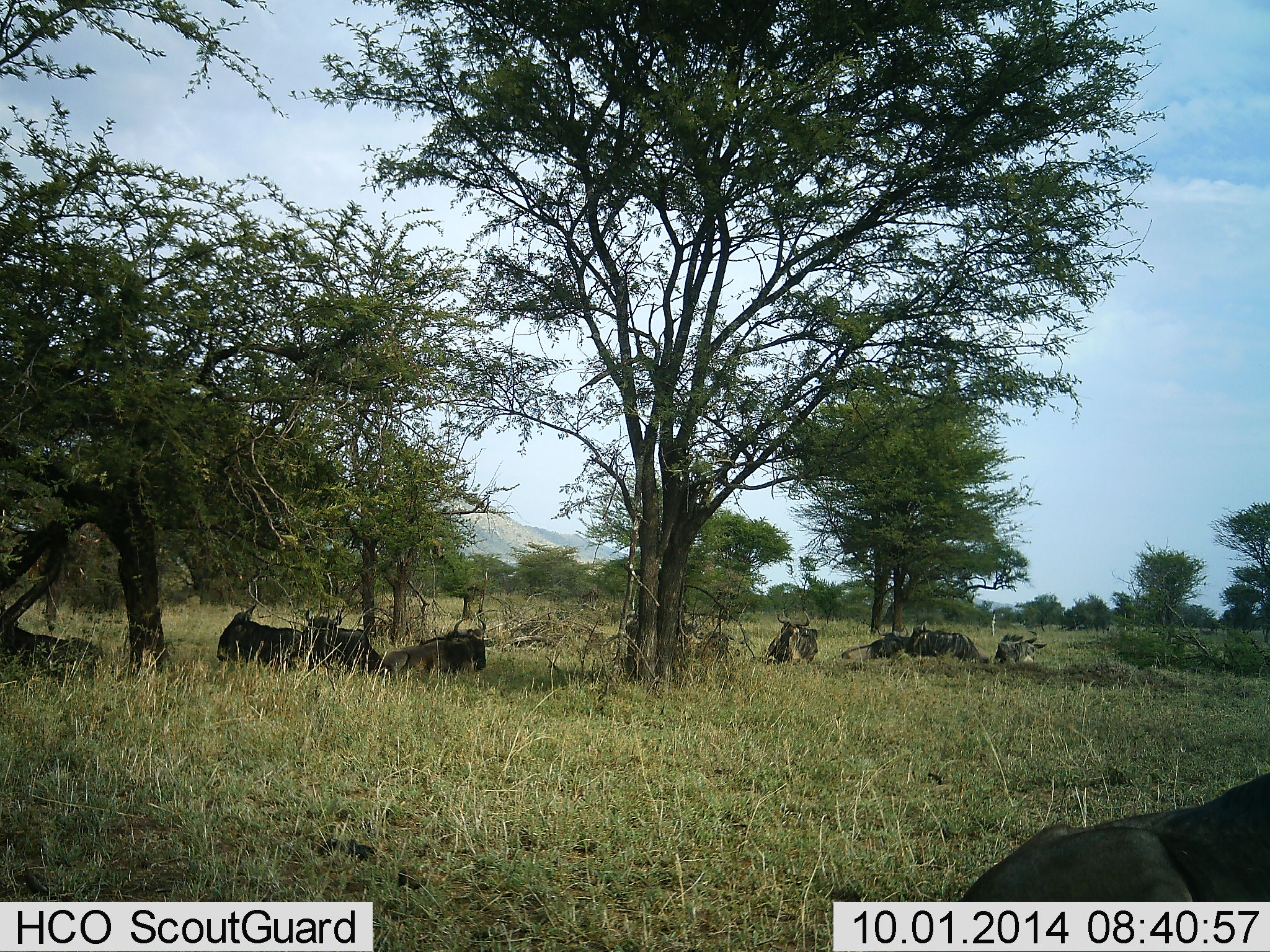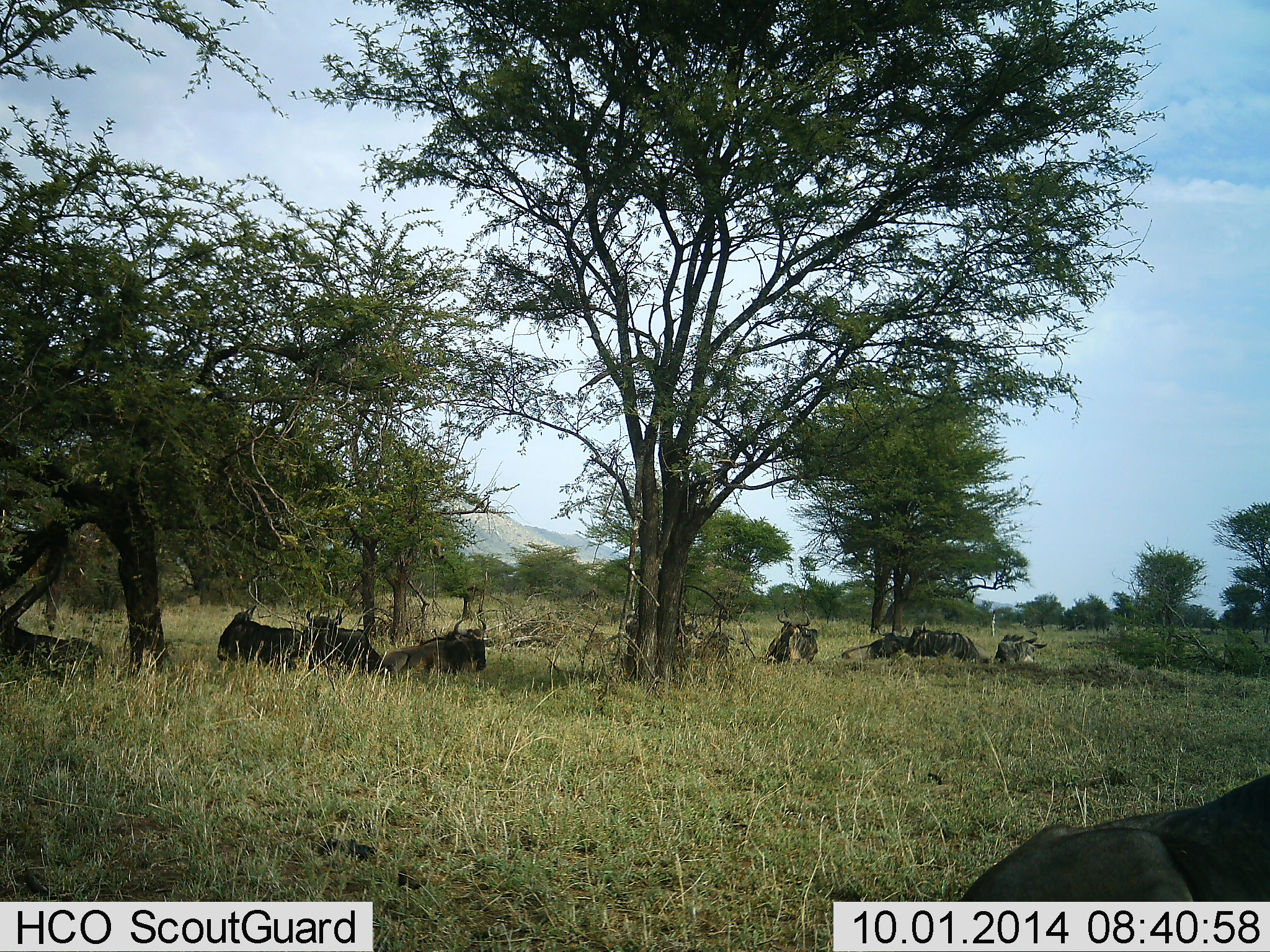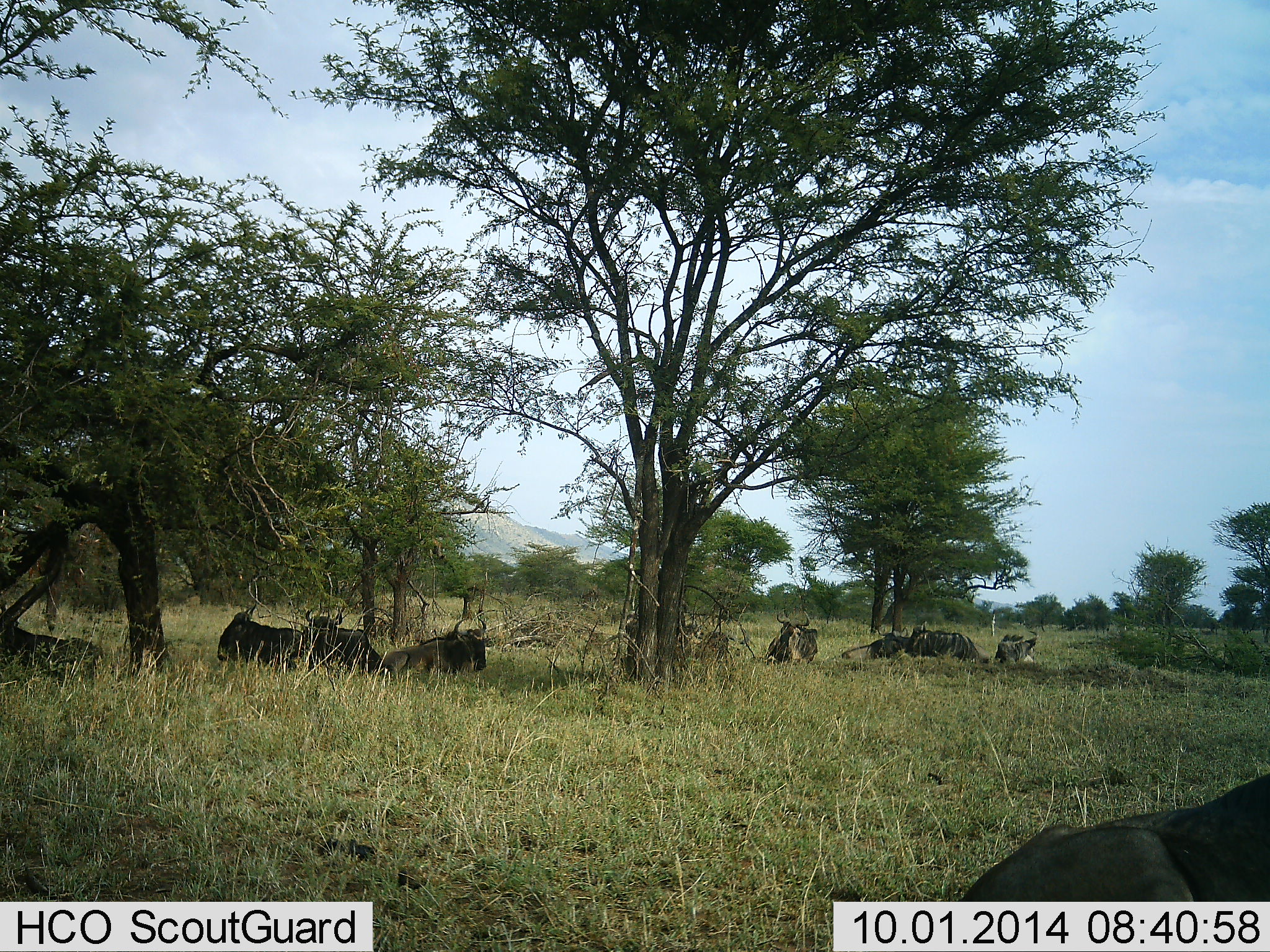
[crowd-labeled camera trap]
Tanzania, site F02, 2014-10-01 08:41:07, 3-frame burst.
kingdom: Animalia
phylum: Chordata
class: Mammalia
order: Artiodactyla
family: Bovidae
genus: Connochaetes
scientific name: Connochaetes taurinus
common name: blue wildebeest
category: wildebeest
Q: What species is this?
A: Wildebeest (blue wildebeest) (Connochaetes taurinus).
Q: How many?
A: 9.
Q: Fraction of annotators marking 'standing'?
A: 0%.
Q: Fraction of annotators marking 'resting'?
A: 100%.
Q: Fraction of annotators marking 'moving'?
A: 0%.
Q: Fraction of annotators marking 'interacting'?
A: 0%.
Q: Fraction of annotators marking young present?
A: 0%.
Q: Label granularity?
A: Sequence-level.